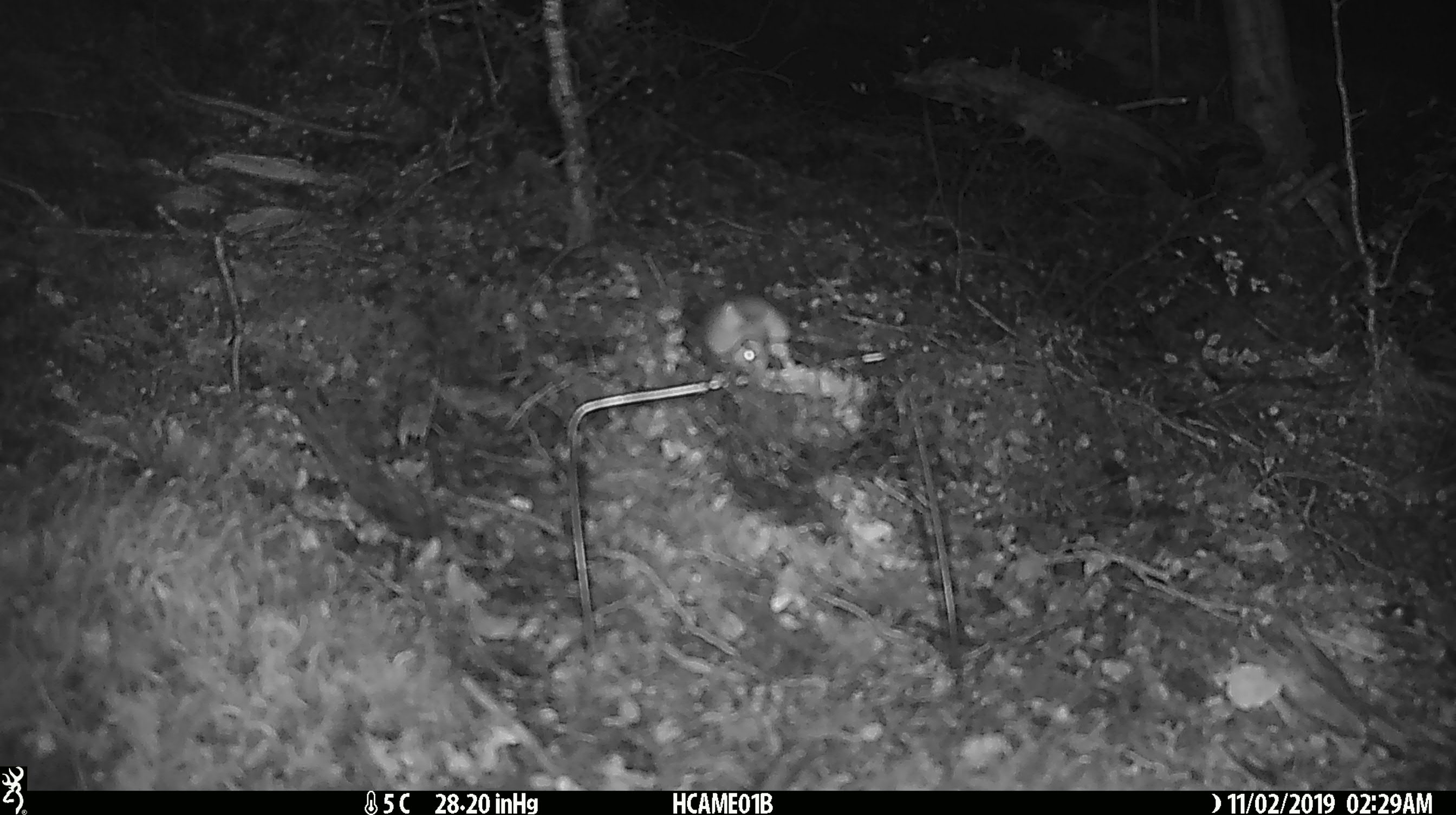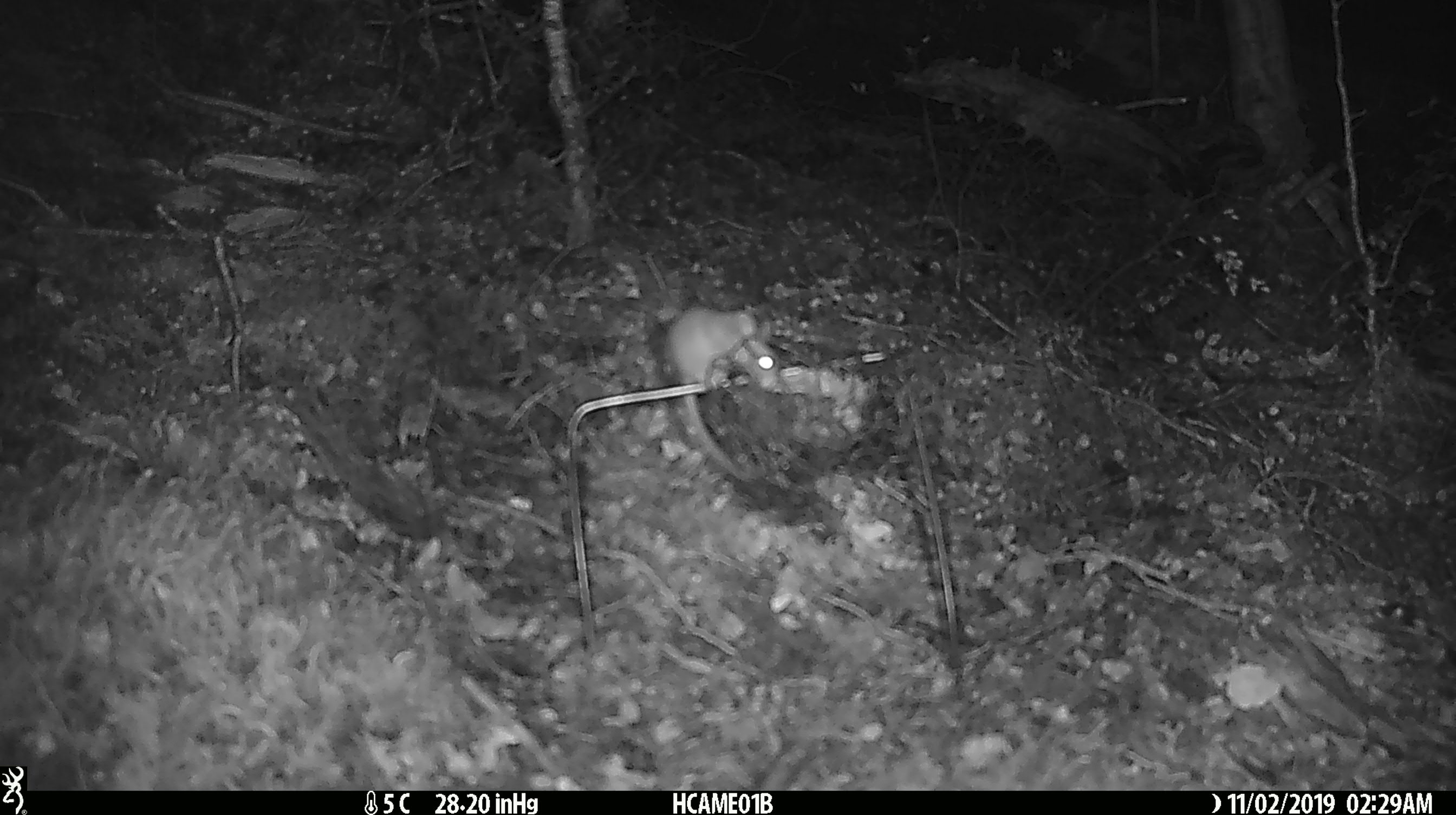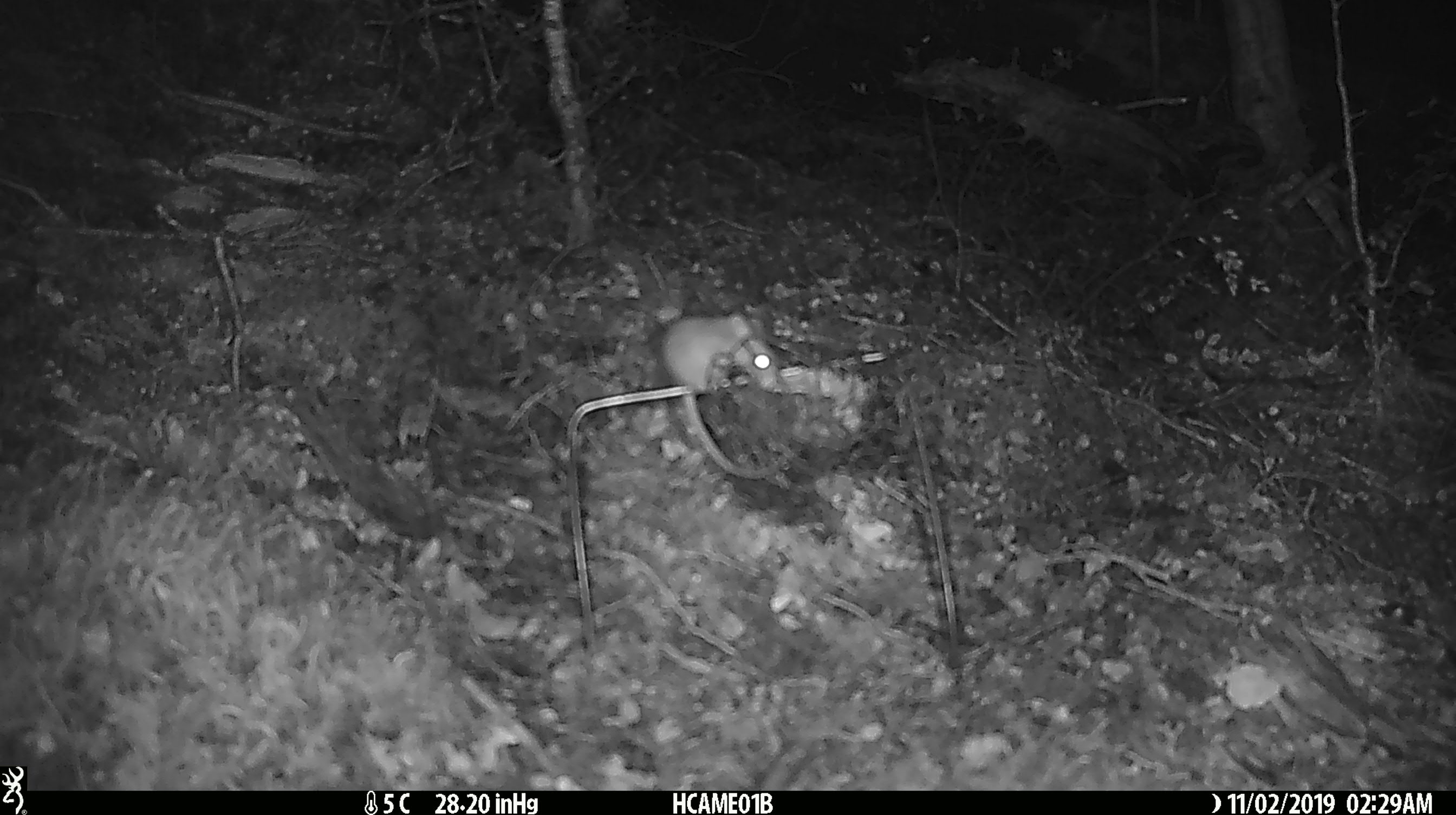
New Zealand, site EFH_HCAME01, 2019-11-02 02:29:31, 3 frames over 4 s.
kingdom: Animalia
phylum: Chordata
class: Mammalia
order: Rodentia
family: Muridae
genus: Mus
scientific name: Mus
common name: mouse